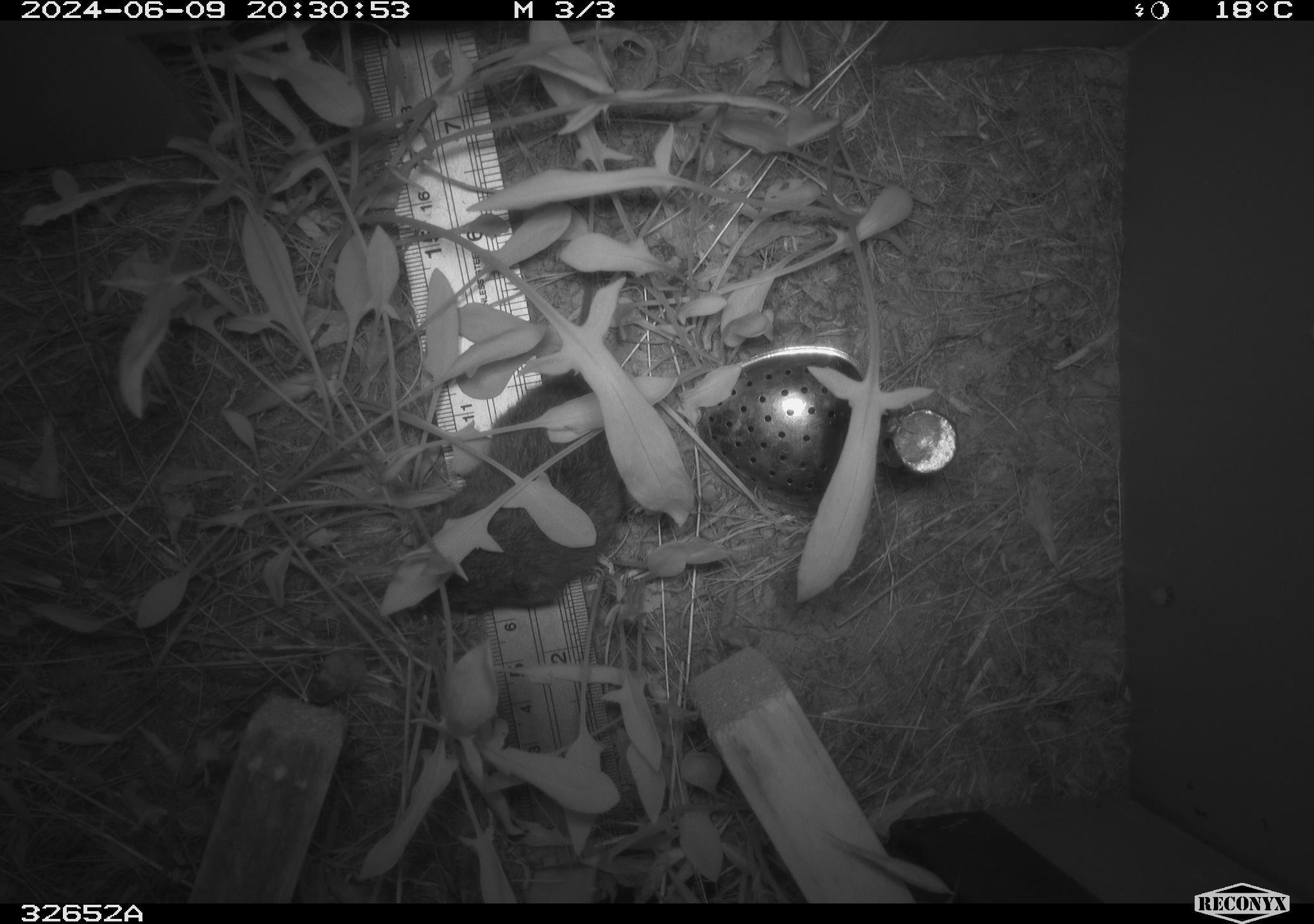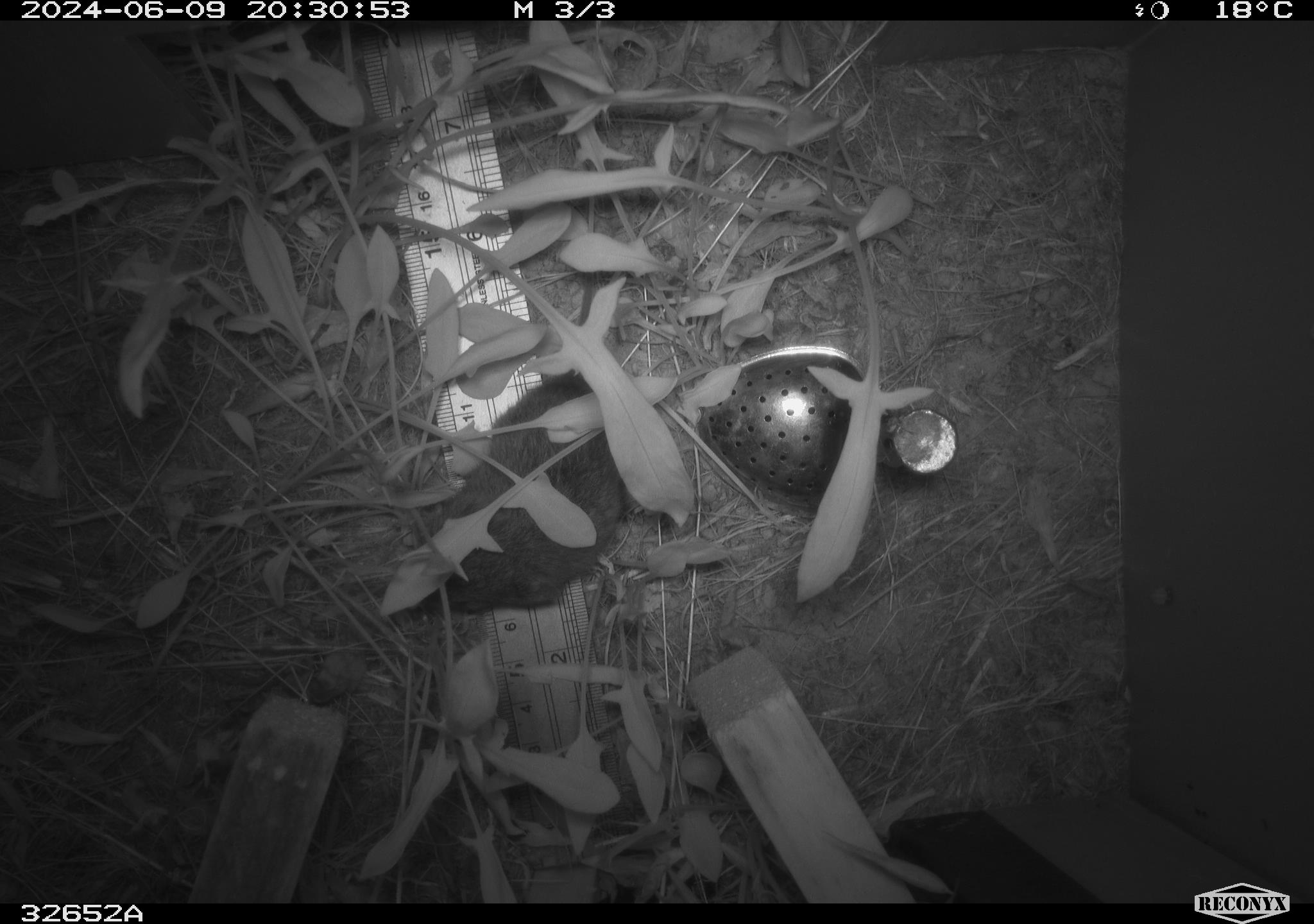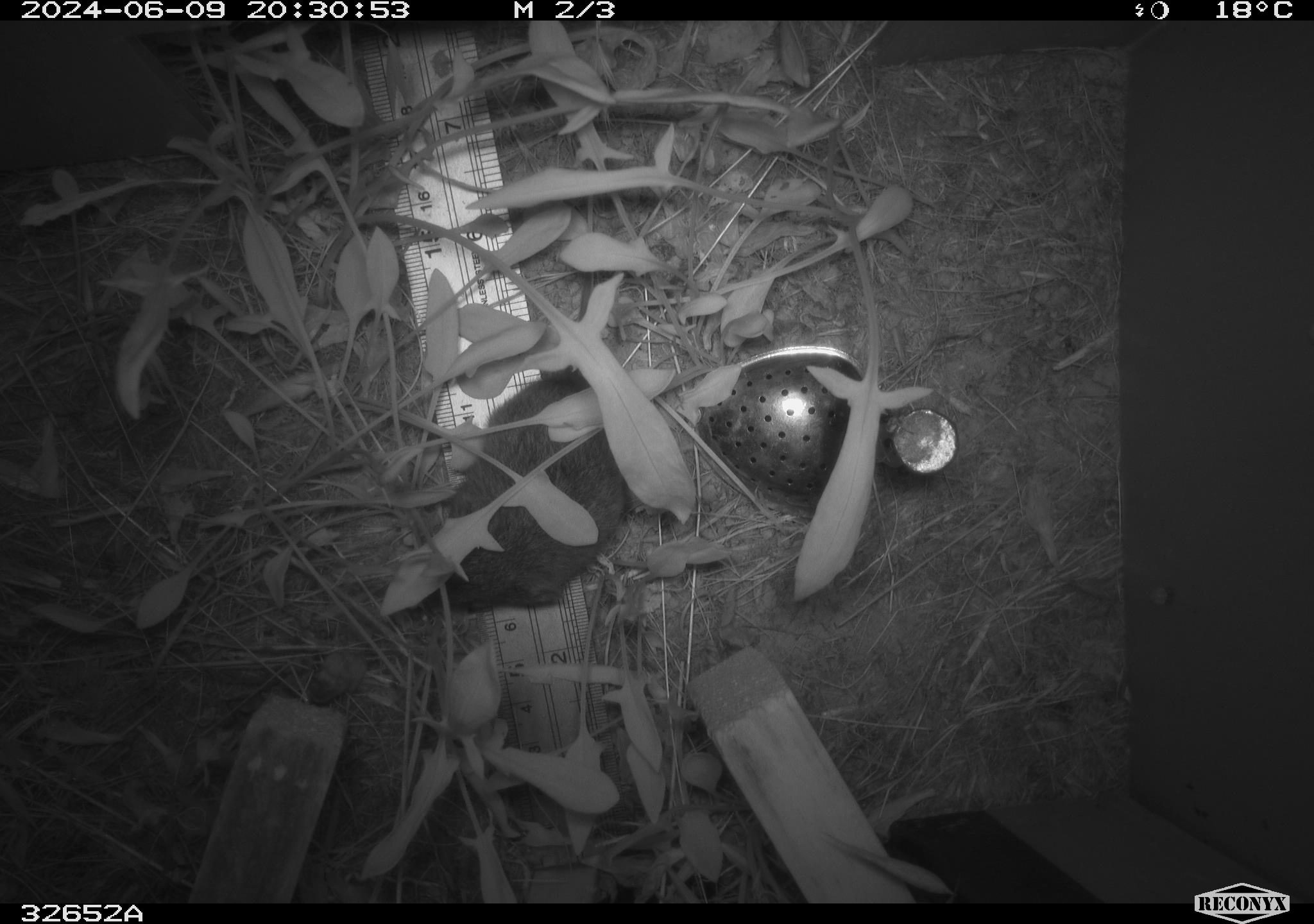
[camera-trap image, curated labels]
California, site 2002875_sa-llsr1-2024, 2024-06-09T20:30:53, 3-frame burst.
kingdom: Animalia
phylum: Chordata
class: Mammalia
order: Rodentia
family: Cricetidae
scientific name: Arvicolinae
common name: voles, lemmings, and muskrats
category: arvicolinae subfamily